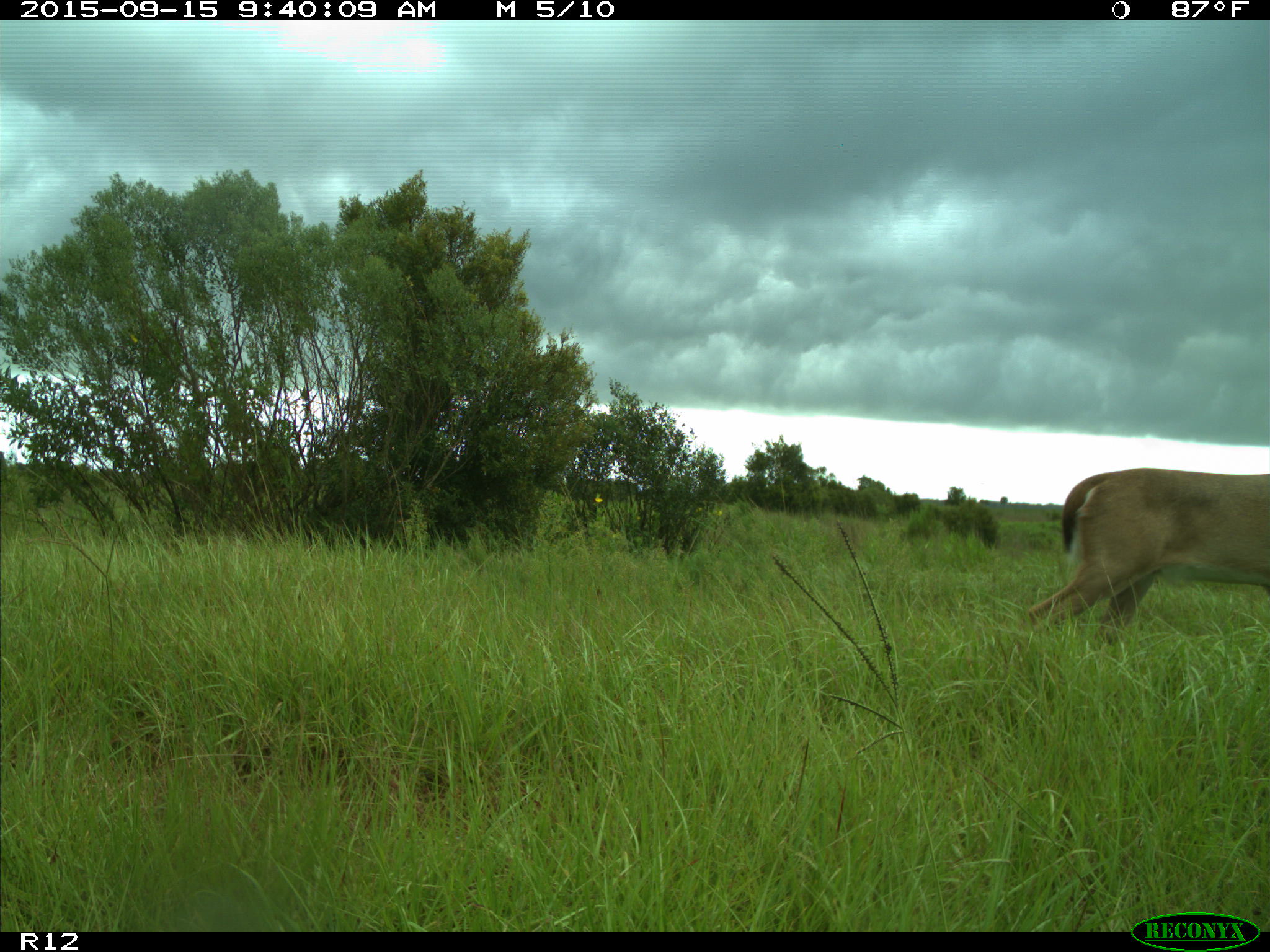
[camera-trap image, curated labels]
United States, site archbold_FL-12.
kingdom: Animalia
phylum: Chordata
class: Mammalia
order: Artiodactyla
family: Cervidae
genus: Odocoileus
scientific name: Odocoileus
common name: deer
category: unidentified deer